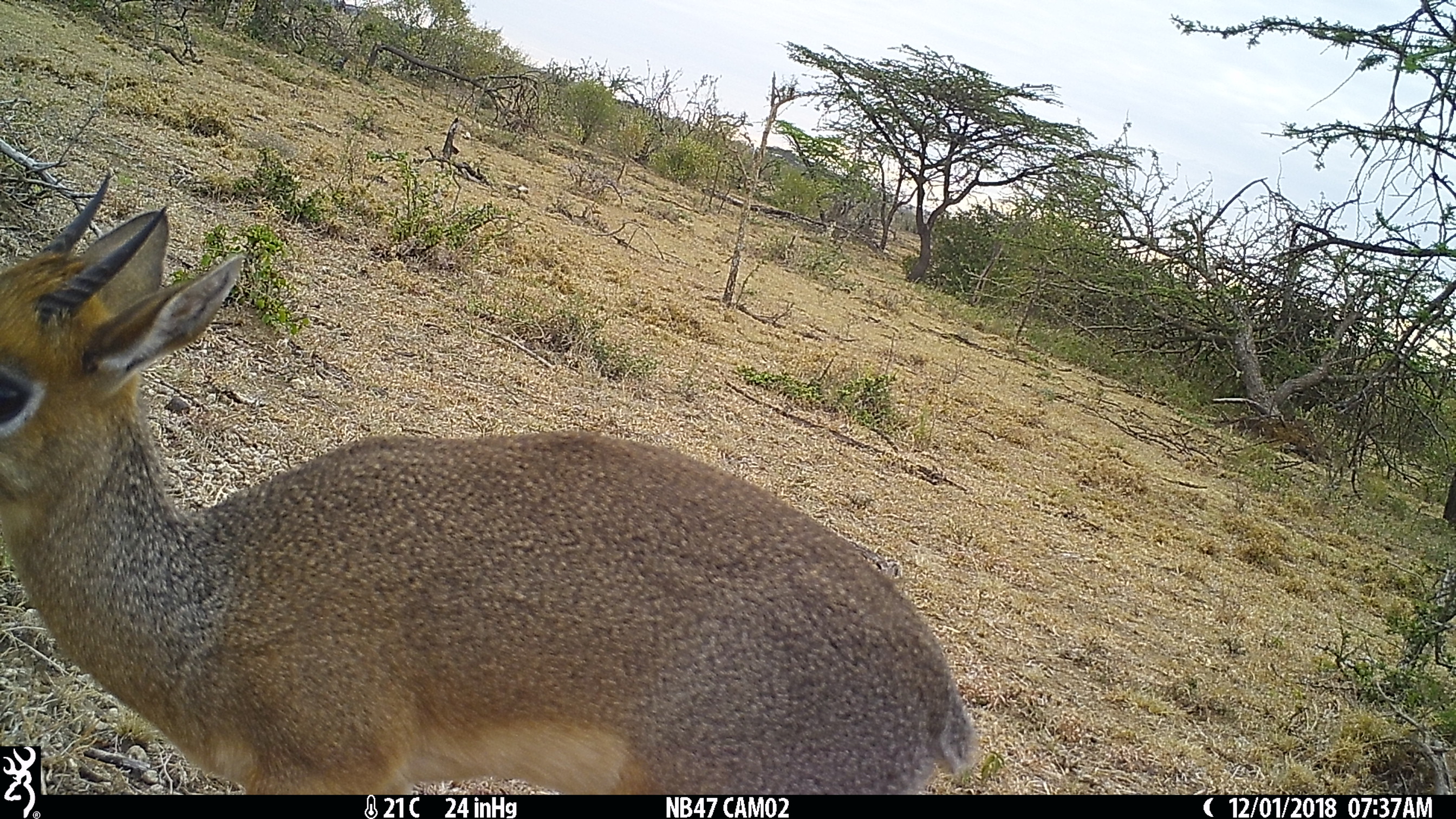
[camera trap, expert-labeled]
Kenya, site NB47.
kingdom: Animalia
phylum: Chordata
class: Mammalia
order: Artiodactyla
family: Bovidae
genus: Madoqua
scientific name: Madoqua kirkii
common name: kirk's dik-dik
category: dikdik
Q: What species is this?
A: Dikdik (kirk's dik-dik) (Madoqua kirkii).